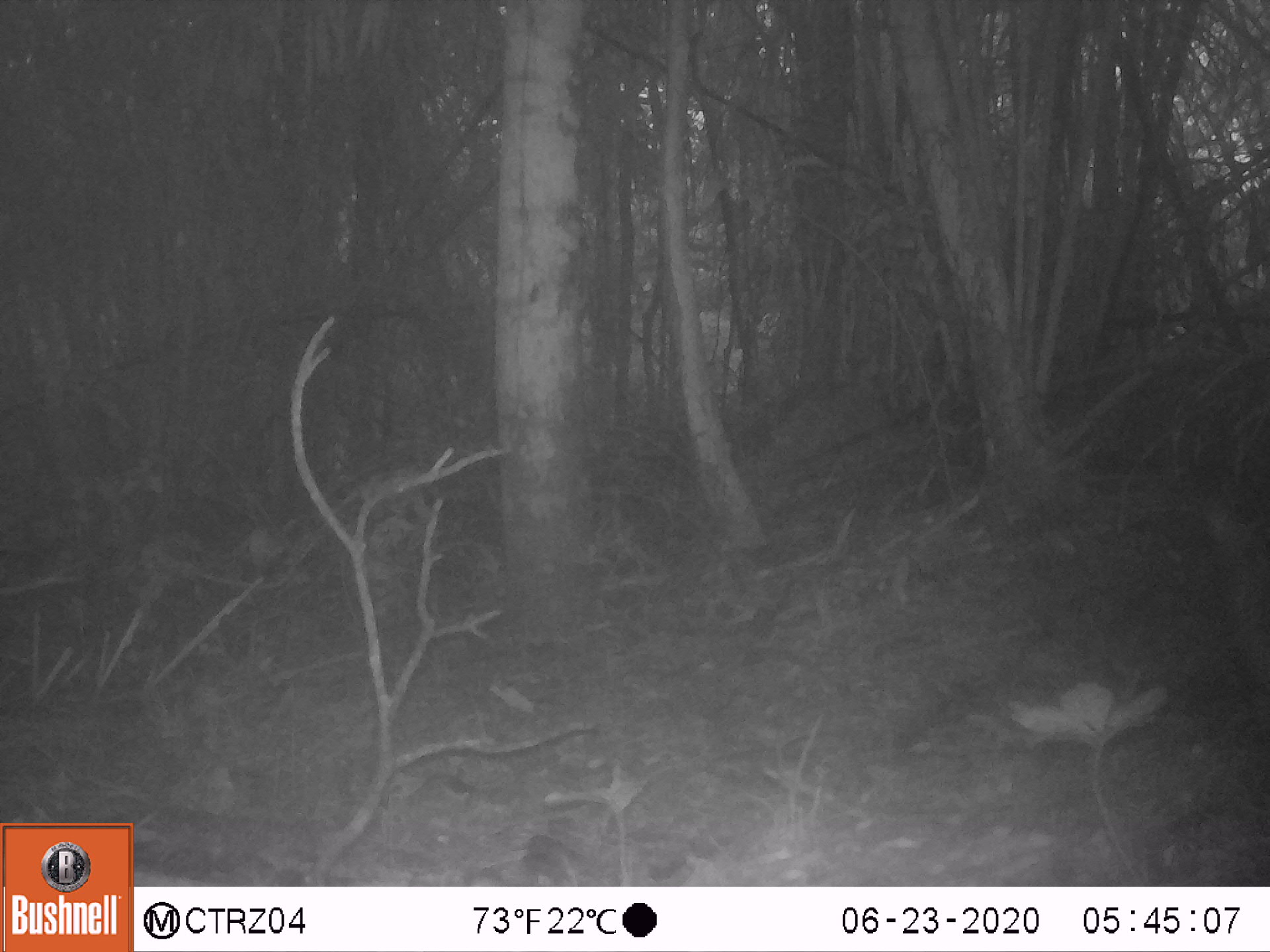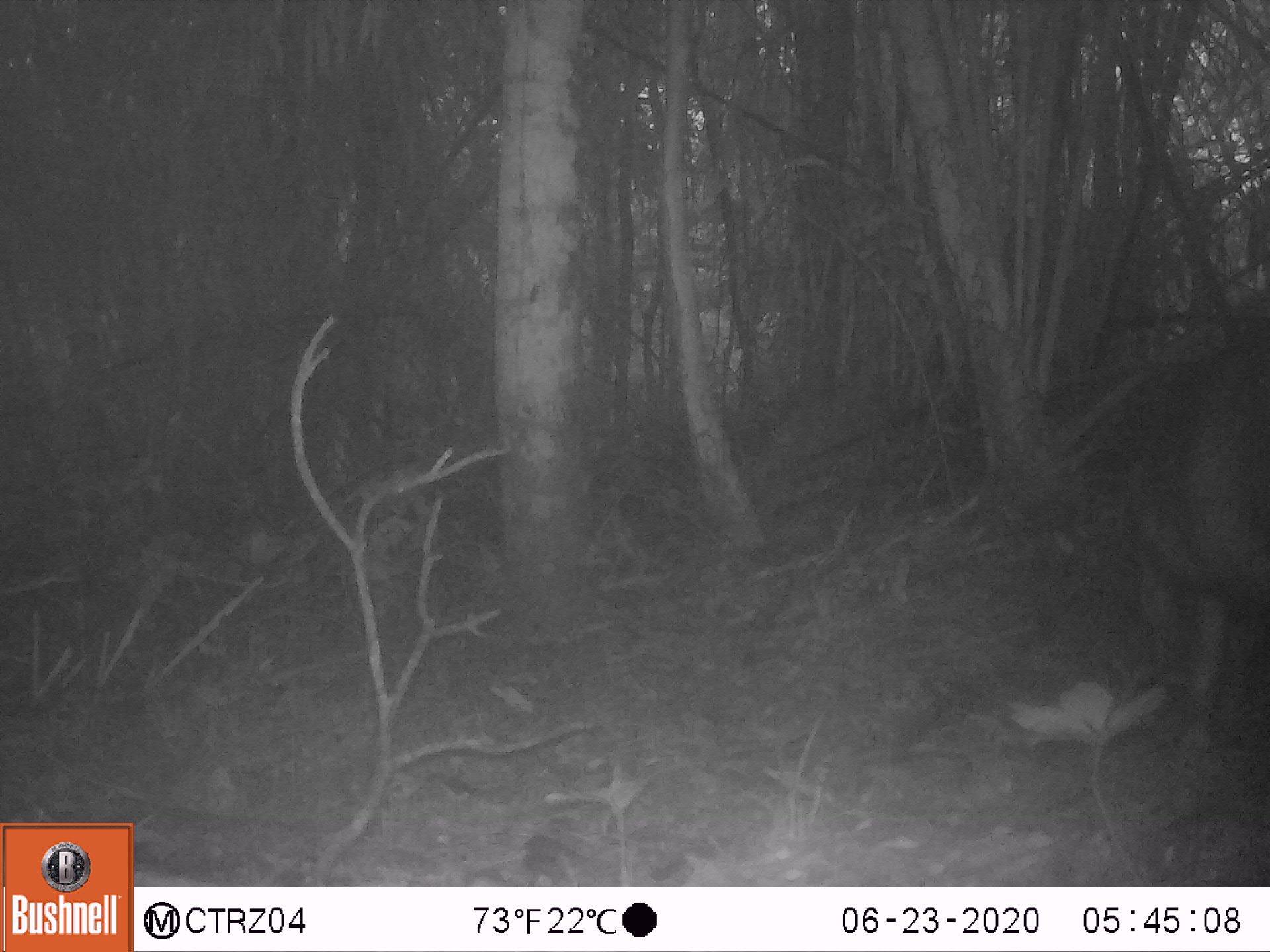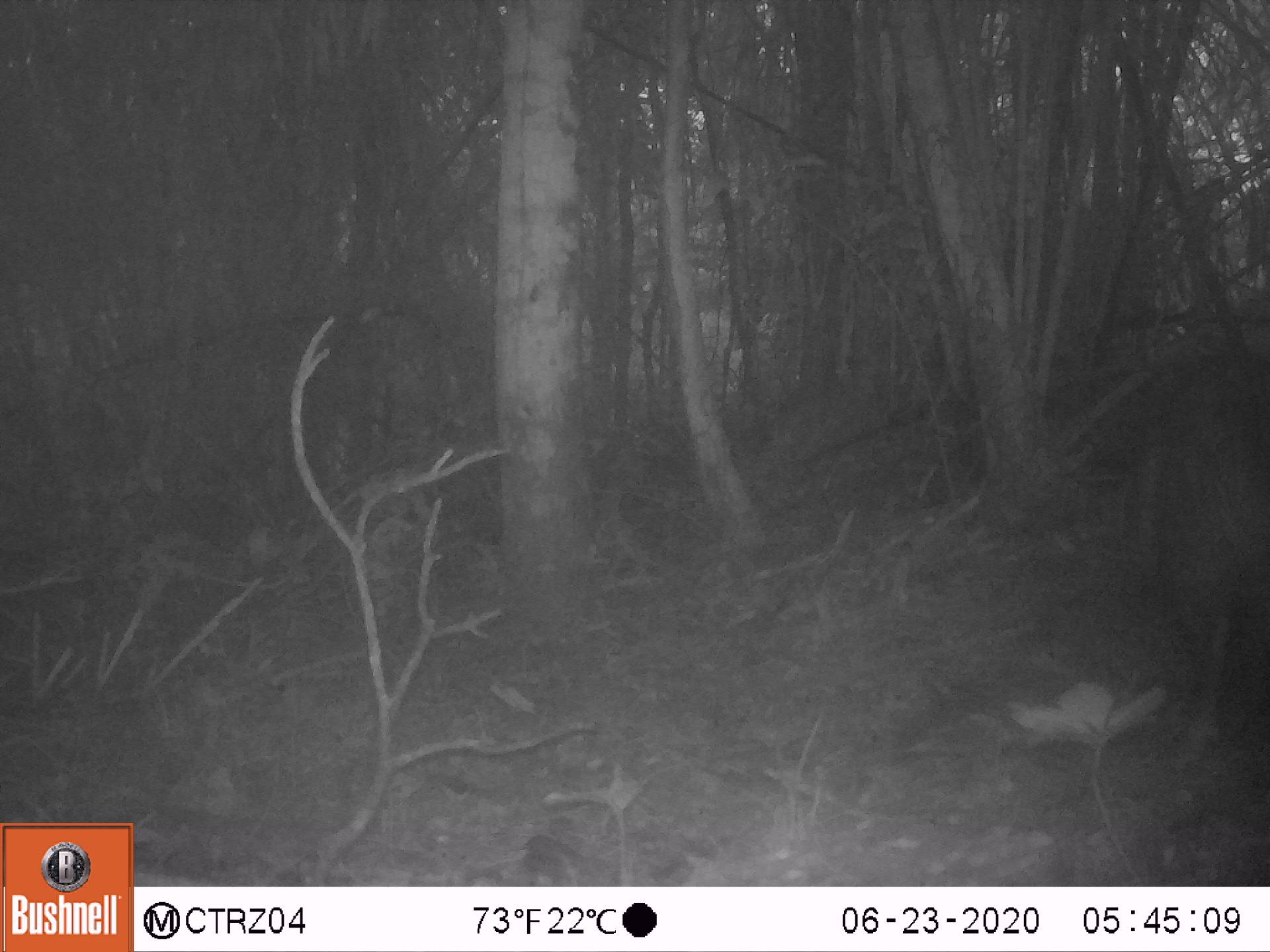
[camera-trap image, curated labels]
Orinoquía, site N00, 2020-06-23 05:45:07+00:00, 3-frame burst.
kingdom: Animalia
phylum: Chordata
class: Mammalia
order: Artiodactyla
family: Tayassuidae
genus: Pecari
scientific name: Pecari tajacu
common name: collared peccary